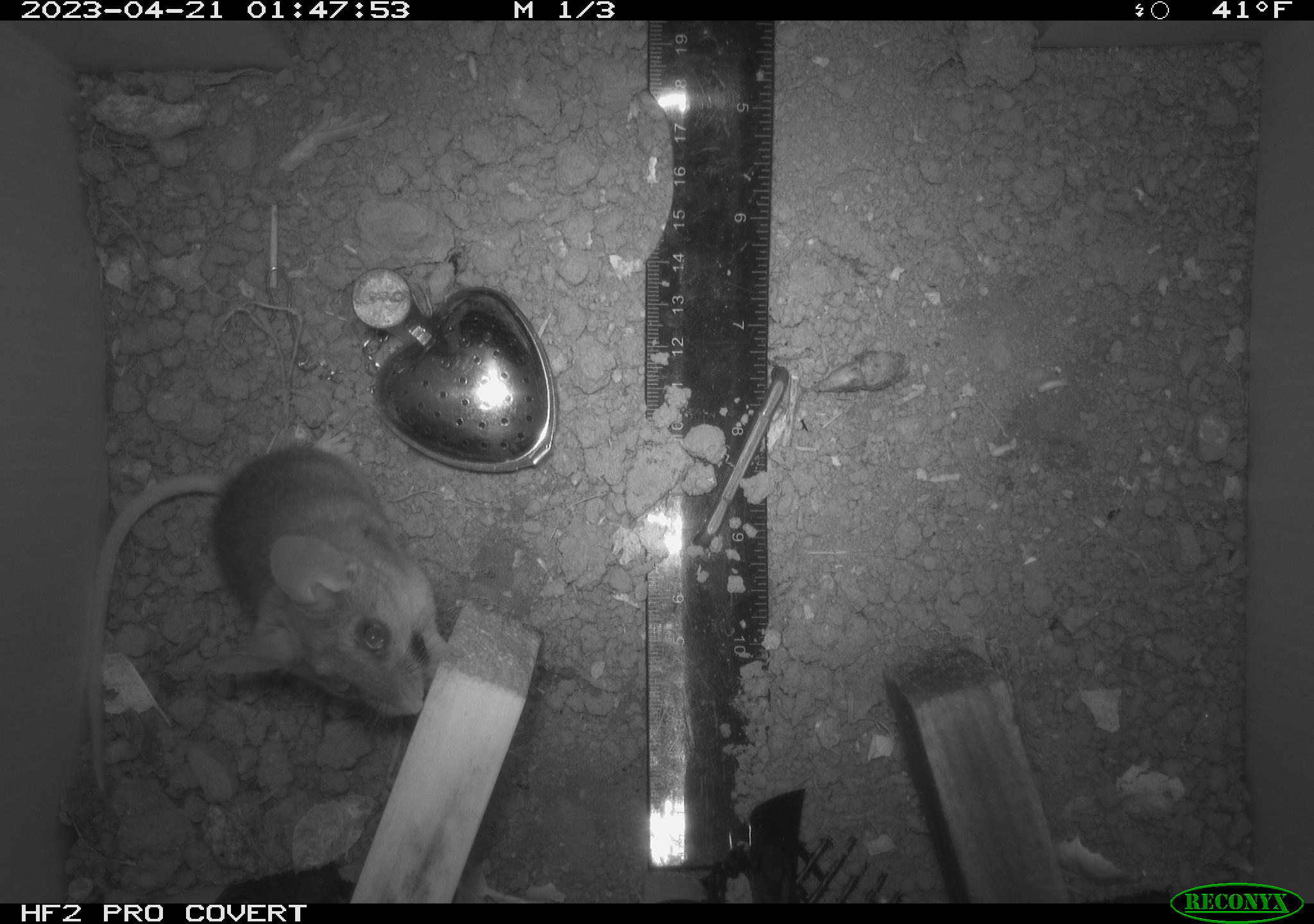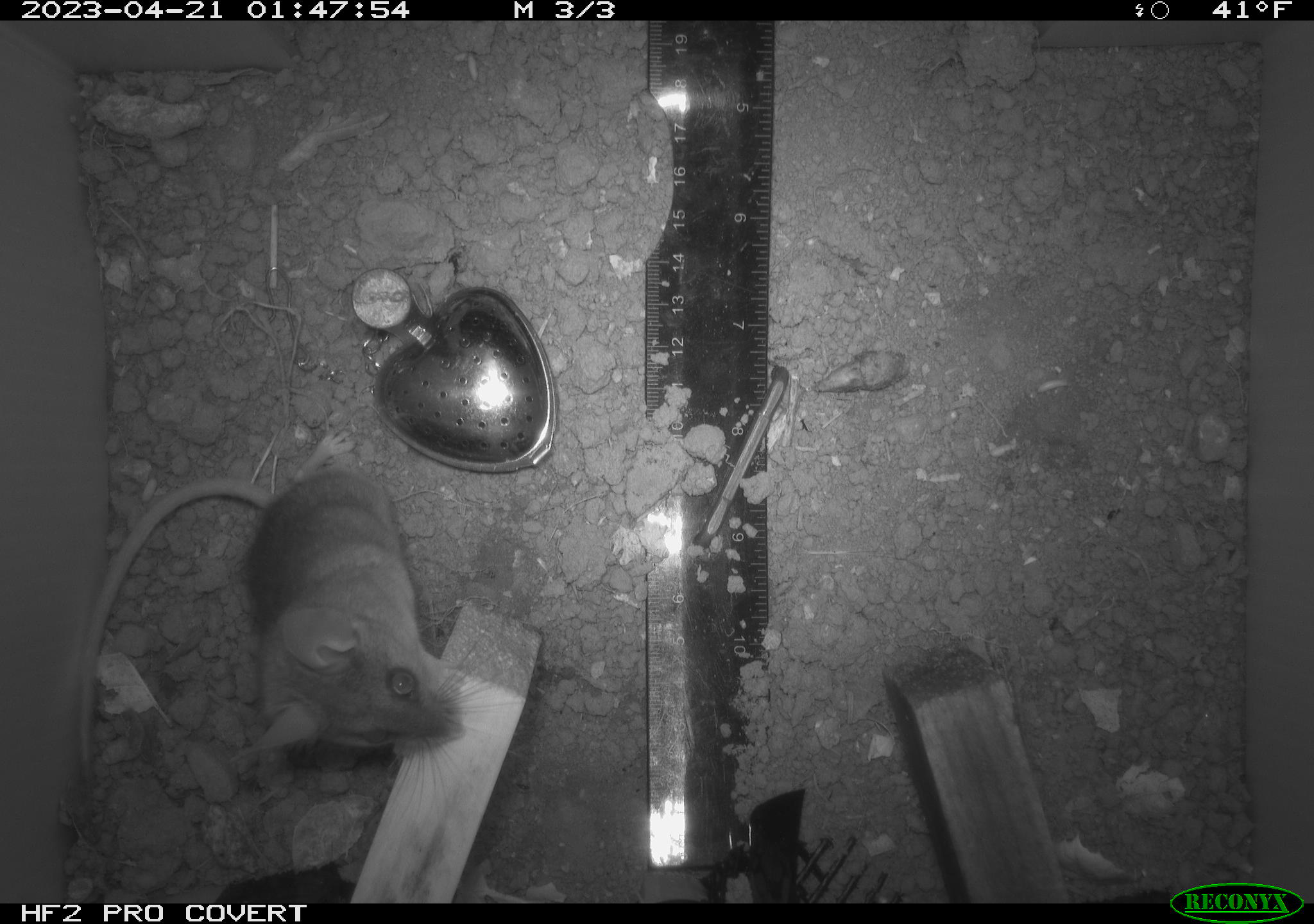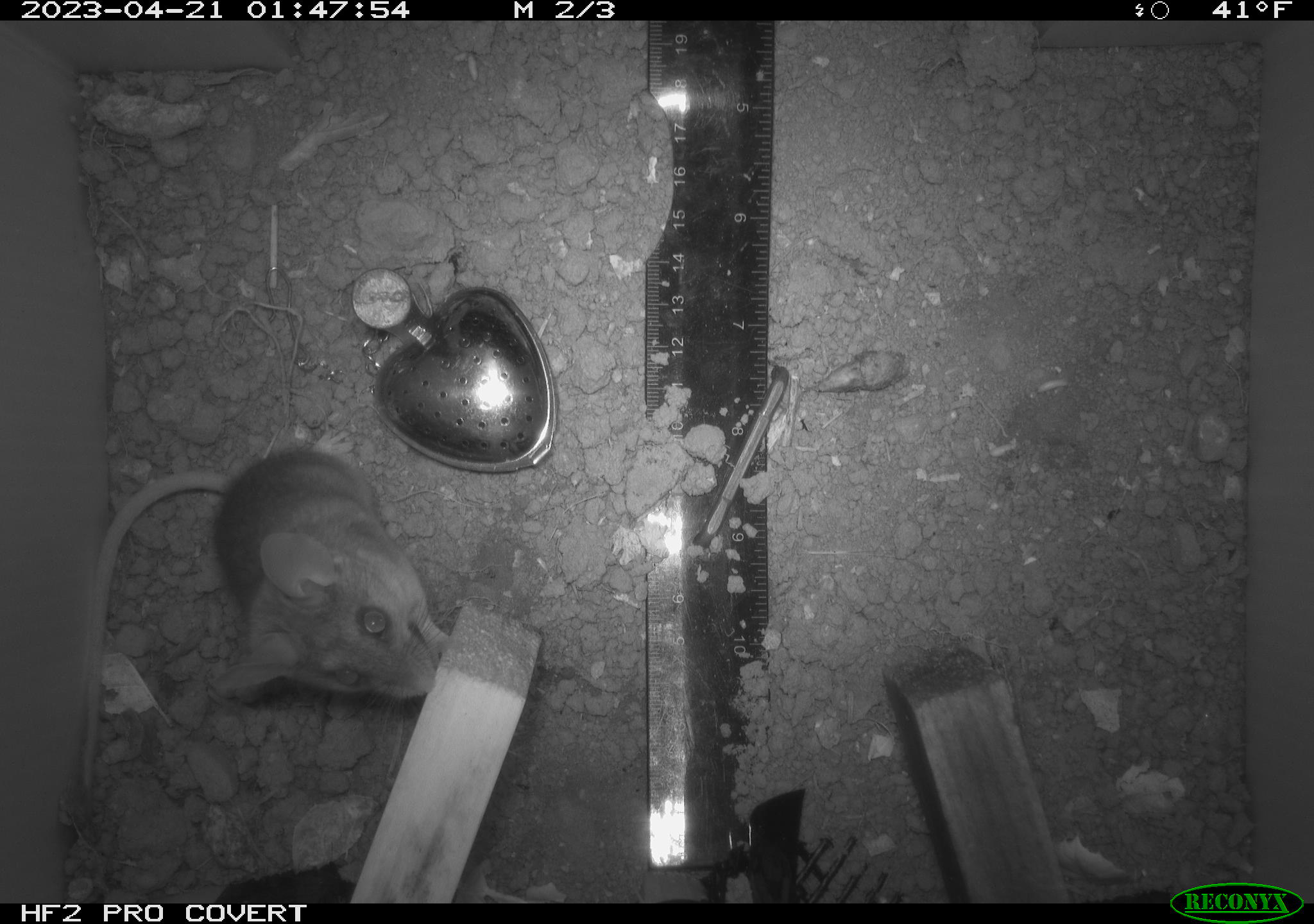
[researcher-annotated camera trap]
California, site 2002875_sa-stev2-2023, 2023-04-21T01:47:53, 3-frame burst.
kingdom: Animalia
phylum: Chordata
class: Mammalia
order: Rodentia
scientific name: Rodentia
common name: mouse species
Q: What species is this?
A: Mouse species (Rodentia).